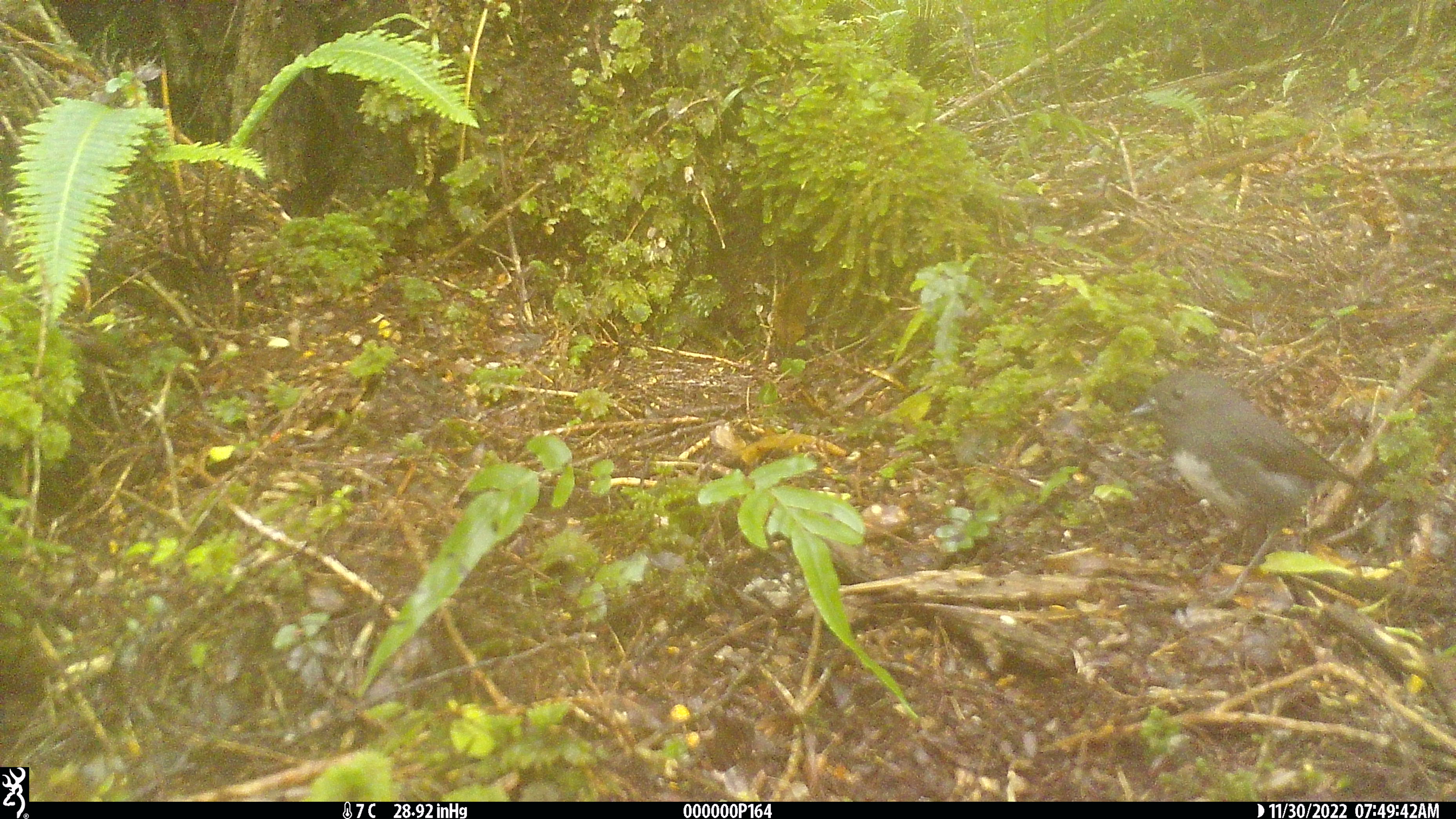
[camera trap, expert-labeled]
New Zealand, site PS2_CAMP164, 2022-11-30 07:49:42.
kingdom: Animalia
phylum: Chordata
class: Aves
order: Passeriformes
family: Petroicidae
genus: Petroica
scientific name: Petroica australis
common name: new zealand robin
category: robin